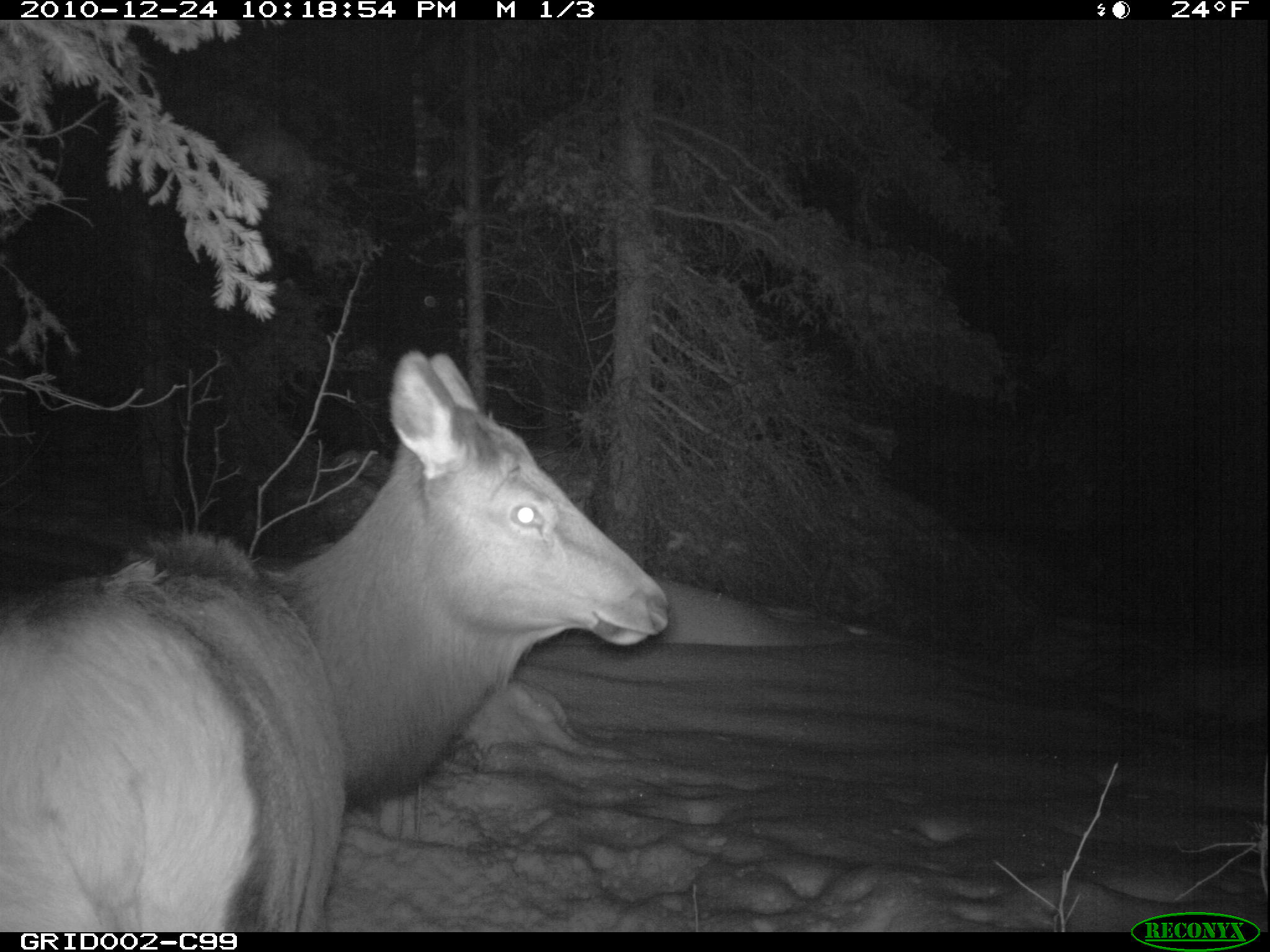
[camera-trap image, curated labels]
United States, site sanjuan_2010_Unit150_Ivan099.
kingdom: Animalia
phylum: Chordata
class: Mammalia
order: Artiodactyla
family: Cervidae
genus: Cervus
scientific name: Cervus elaphus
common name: red deer